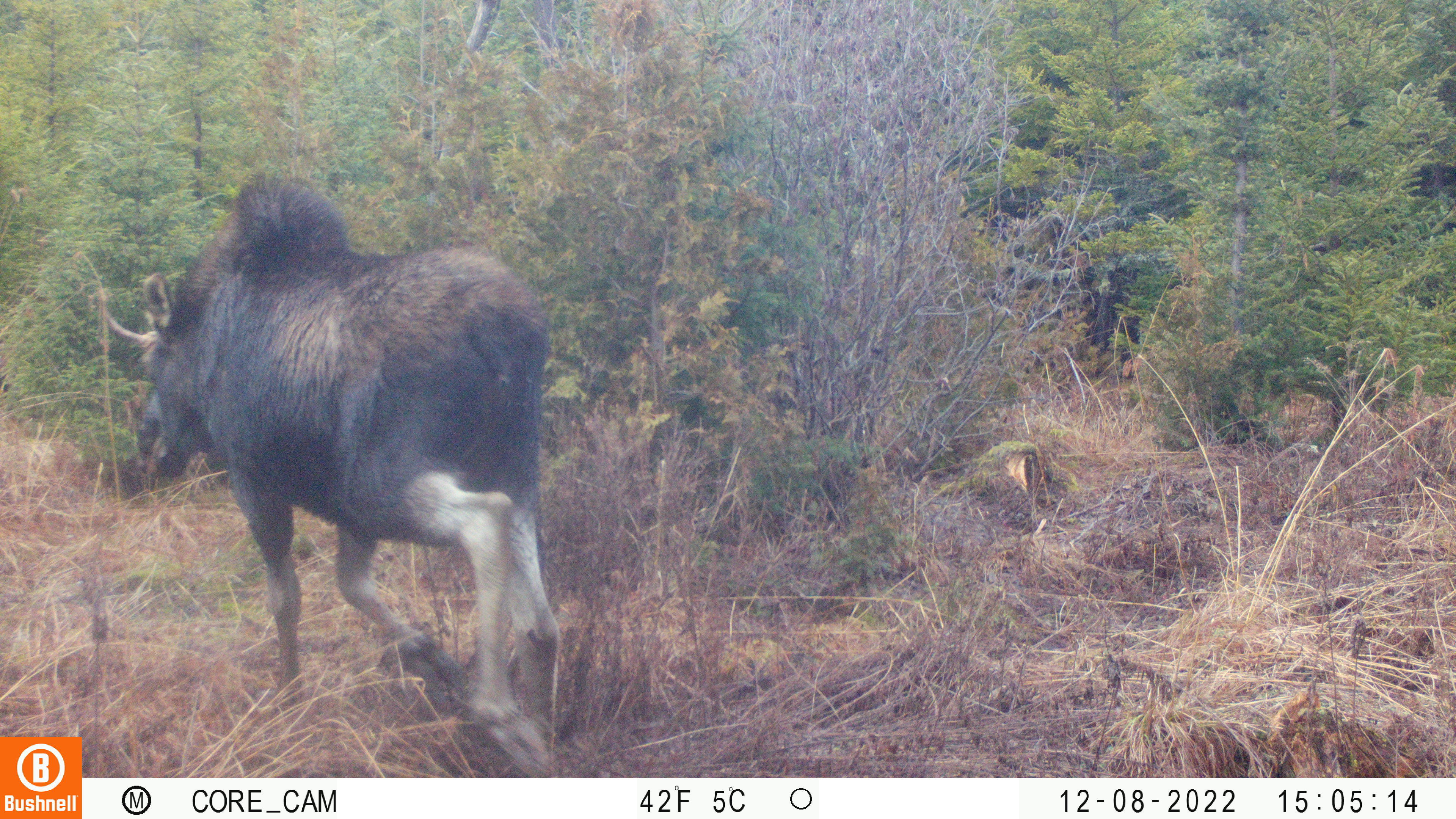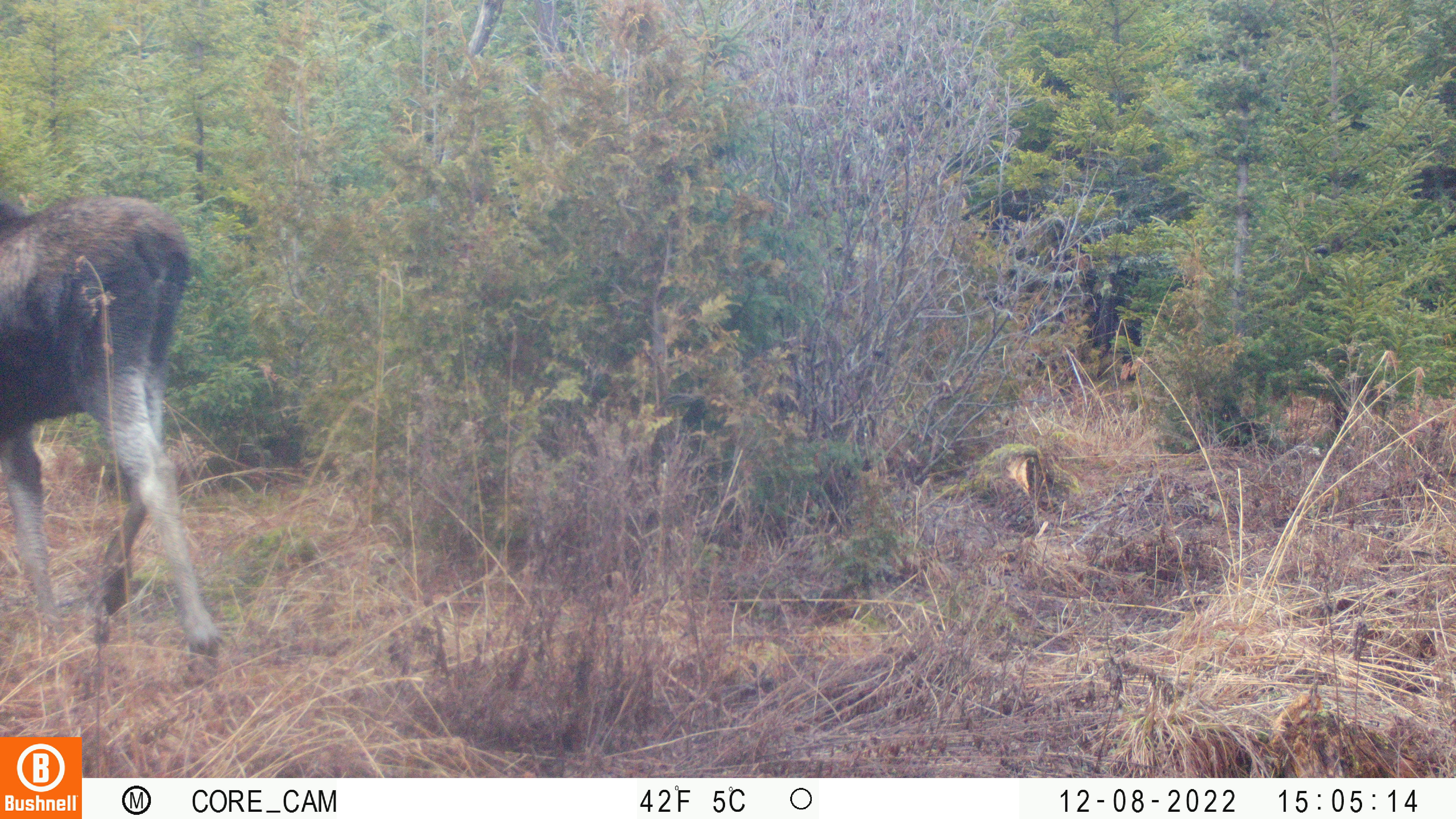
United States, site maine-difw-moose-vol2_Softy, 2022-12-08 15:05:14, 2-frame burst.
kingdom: Animalia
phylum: Chordata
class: Mammalia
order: Artiodactyla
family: Cervidae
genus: Alces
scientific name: Alces alces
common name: moose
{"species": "moose (Alces alces)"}